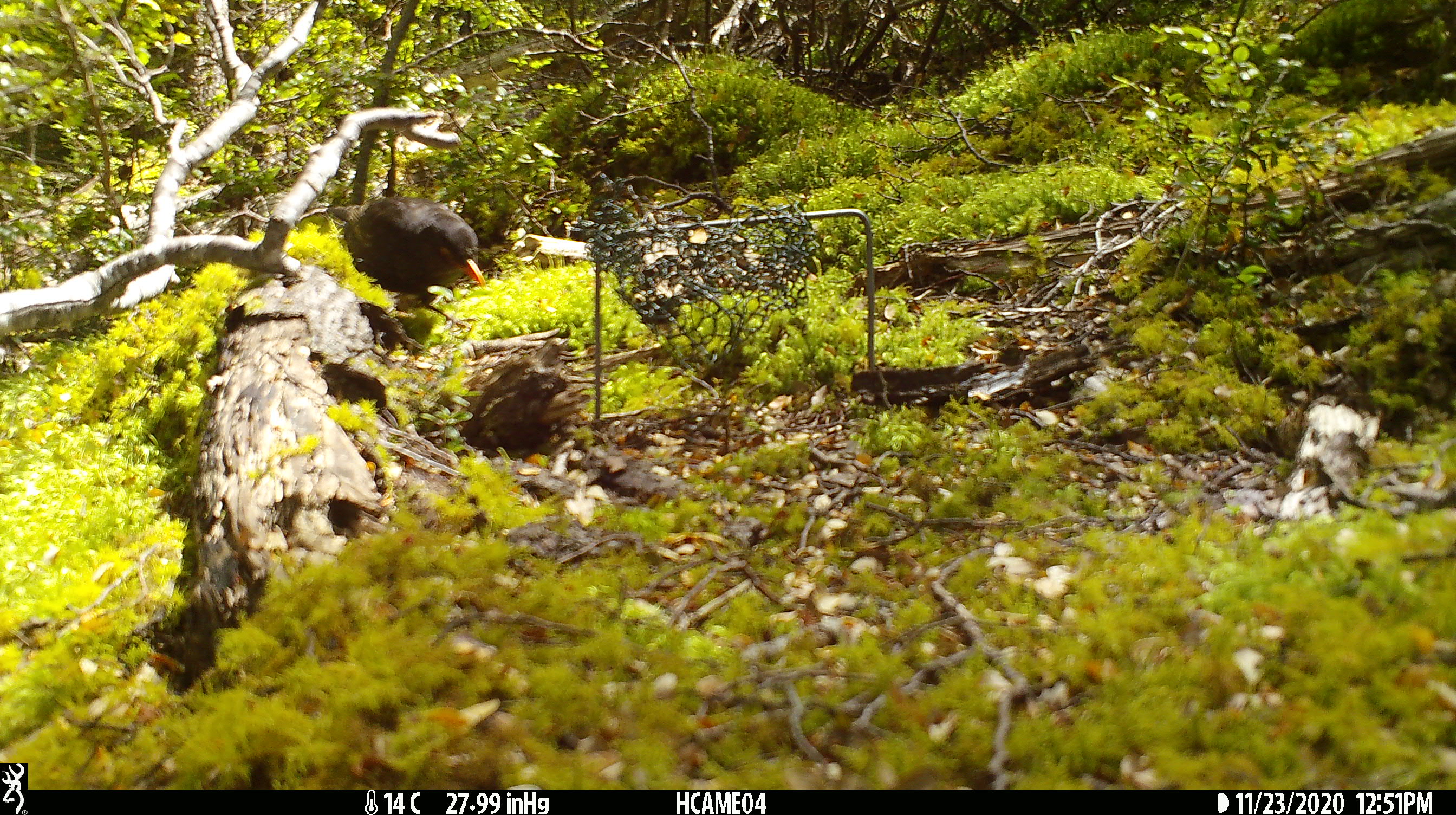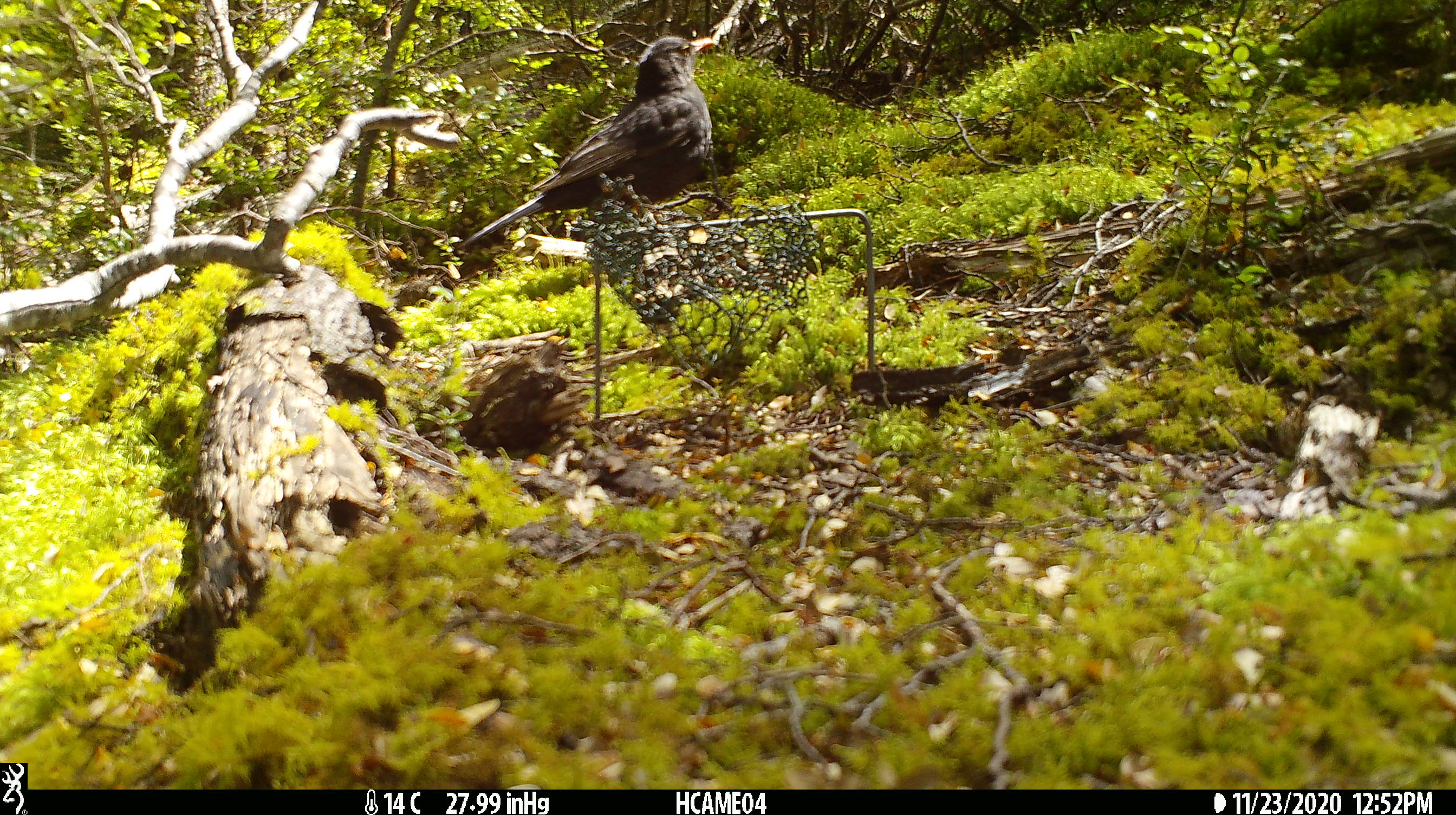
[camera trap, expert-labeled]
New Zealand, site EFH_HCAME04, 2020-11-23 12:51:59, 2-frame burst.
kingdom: Animalia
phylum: Chordata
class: Aves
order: Passeriformes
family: Turdidae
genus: Turdus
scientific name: Turdus merula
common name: eurasian blackbird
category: blackbird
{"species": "blackbird (eurasian blackbird) (Turdus merula)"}